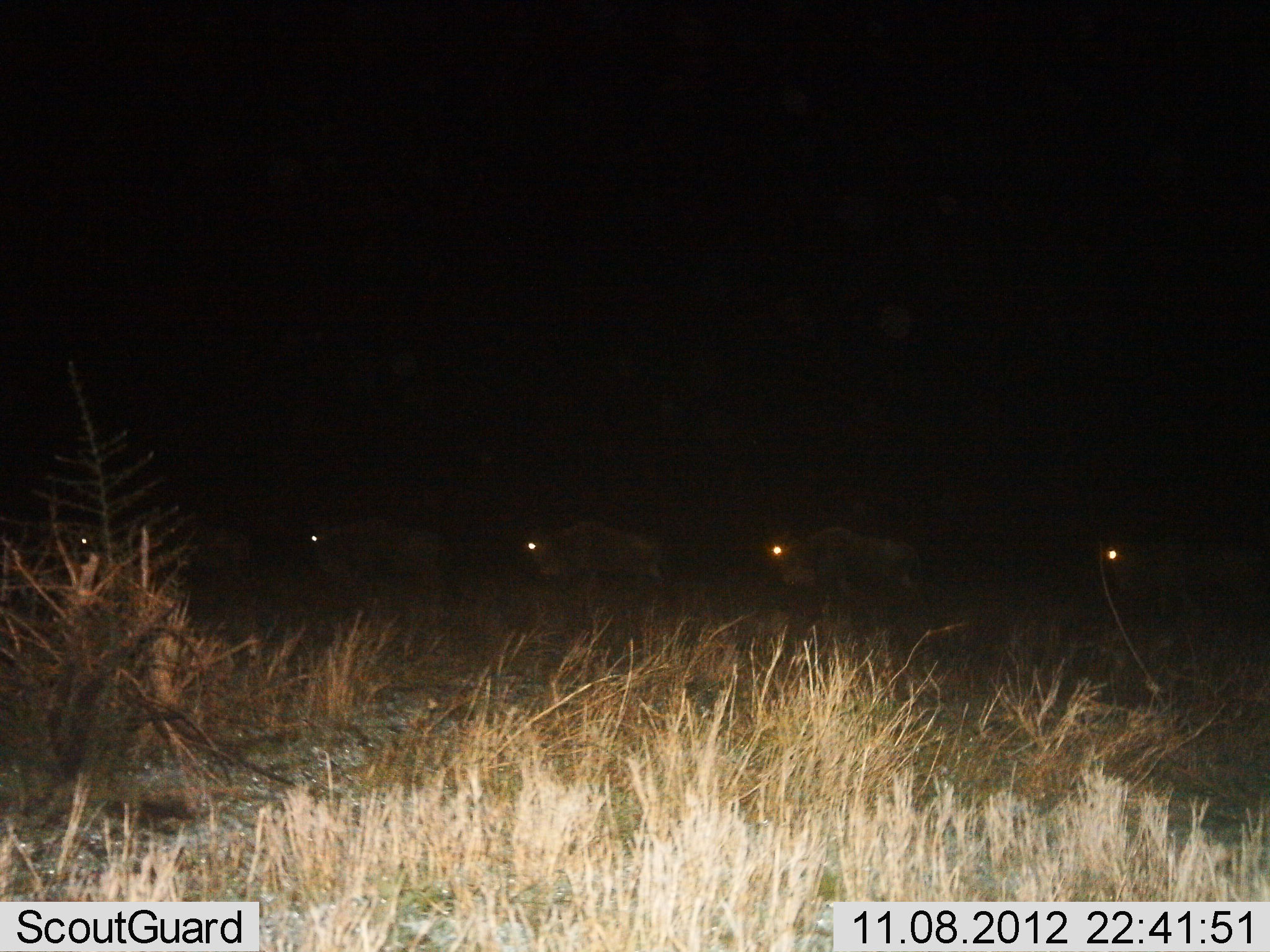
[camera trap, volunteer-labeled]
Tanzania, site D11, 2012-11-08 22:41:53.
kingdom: Animalia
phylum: Chordata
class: Mammalia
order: Artiodactyla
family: Bovidae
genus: Connochaetes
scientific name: Connochaetes taurinus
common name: blue wildebeest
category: wildebeest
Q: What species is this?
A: Wildebeest (blue wildebeest) (Connochaetes taurinus).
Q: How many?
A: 5.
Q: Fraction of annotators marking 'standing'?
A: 10%.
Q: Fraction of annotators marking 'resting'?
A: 0%.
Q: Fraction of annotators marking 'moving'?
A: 90%.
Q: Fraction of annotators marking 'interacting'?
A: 0%.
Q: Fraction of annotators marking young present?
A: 0%.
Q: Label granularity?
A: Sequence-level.